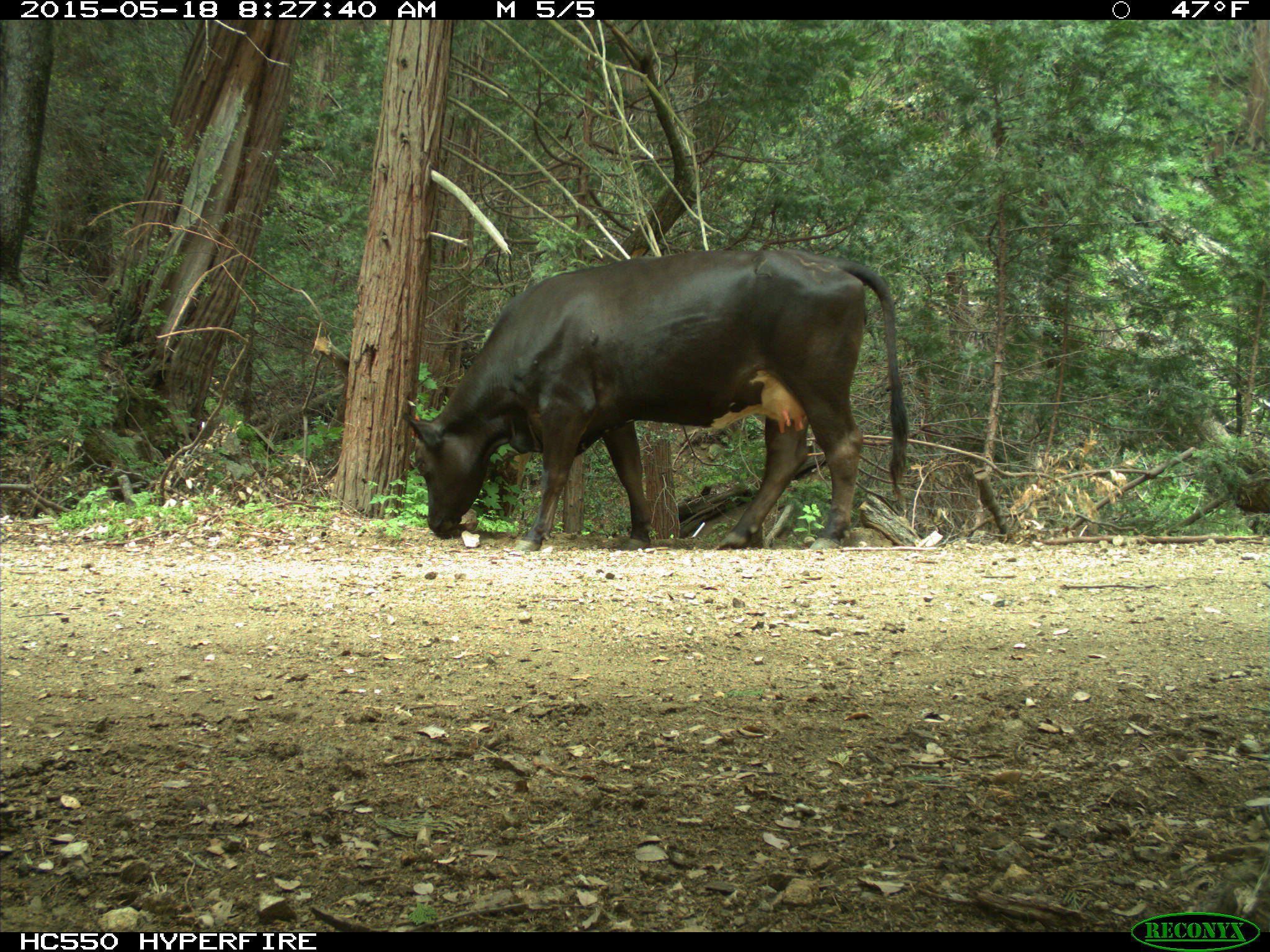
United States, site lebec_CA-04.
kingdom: Animalia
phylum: Chordata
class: Mammalia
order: Artiodactyla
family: Bovidae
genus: Bos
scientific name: Bos taurus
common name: domestic cow